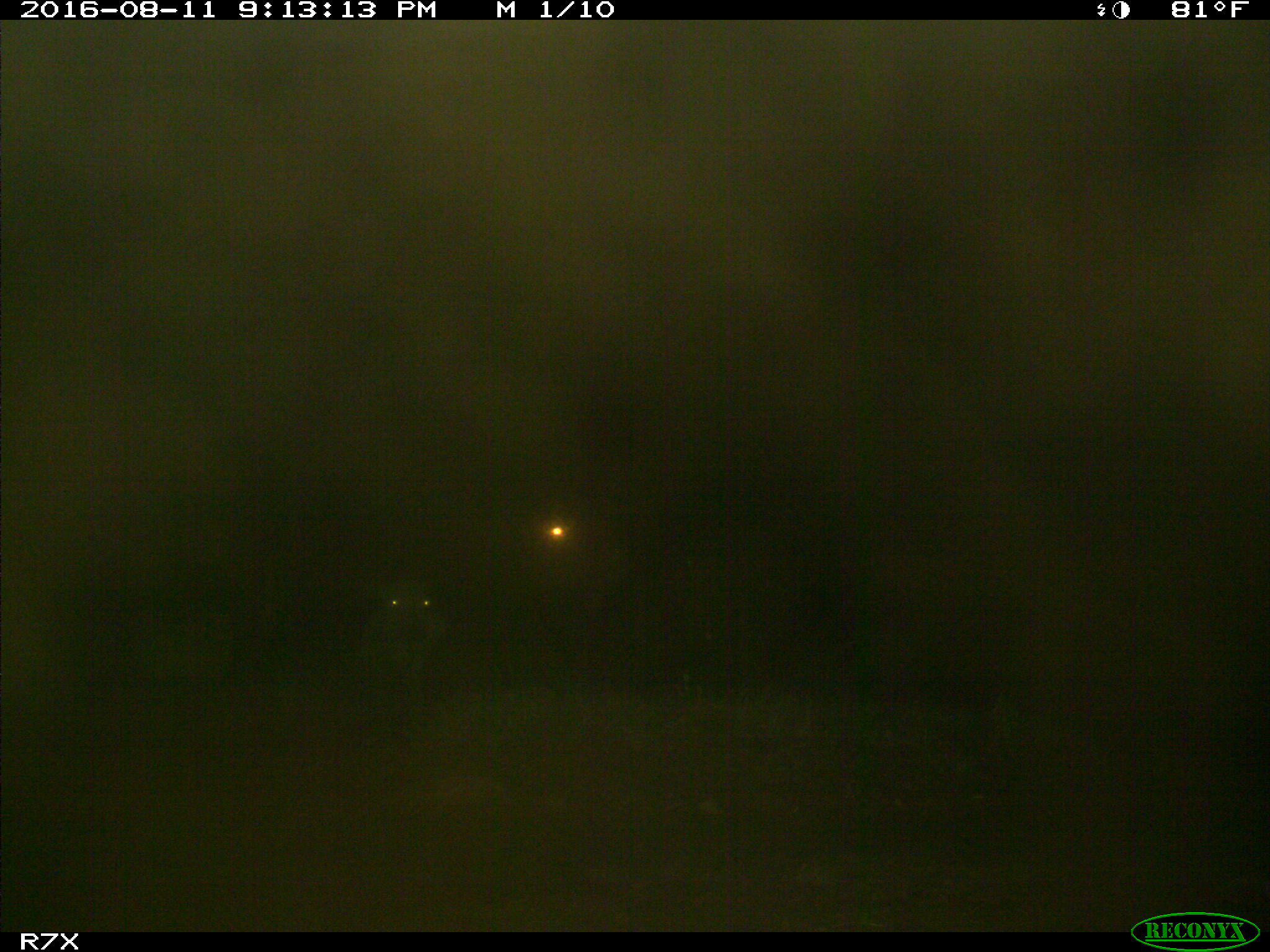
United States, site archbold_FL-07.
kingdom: Animalia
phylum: Chordata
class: Mammalia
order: Artiodactyla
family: Bovidae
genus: Bos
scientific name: Bos taurus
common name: domestic cow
Bos taurus (domestic cow).